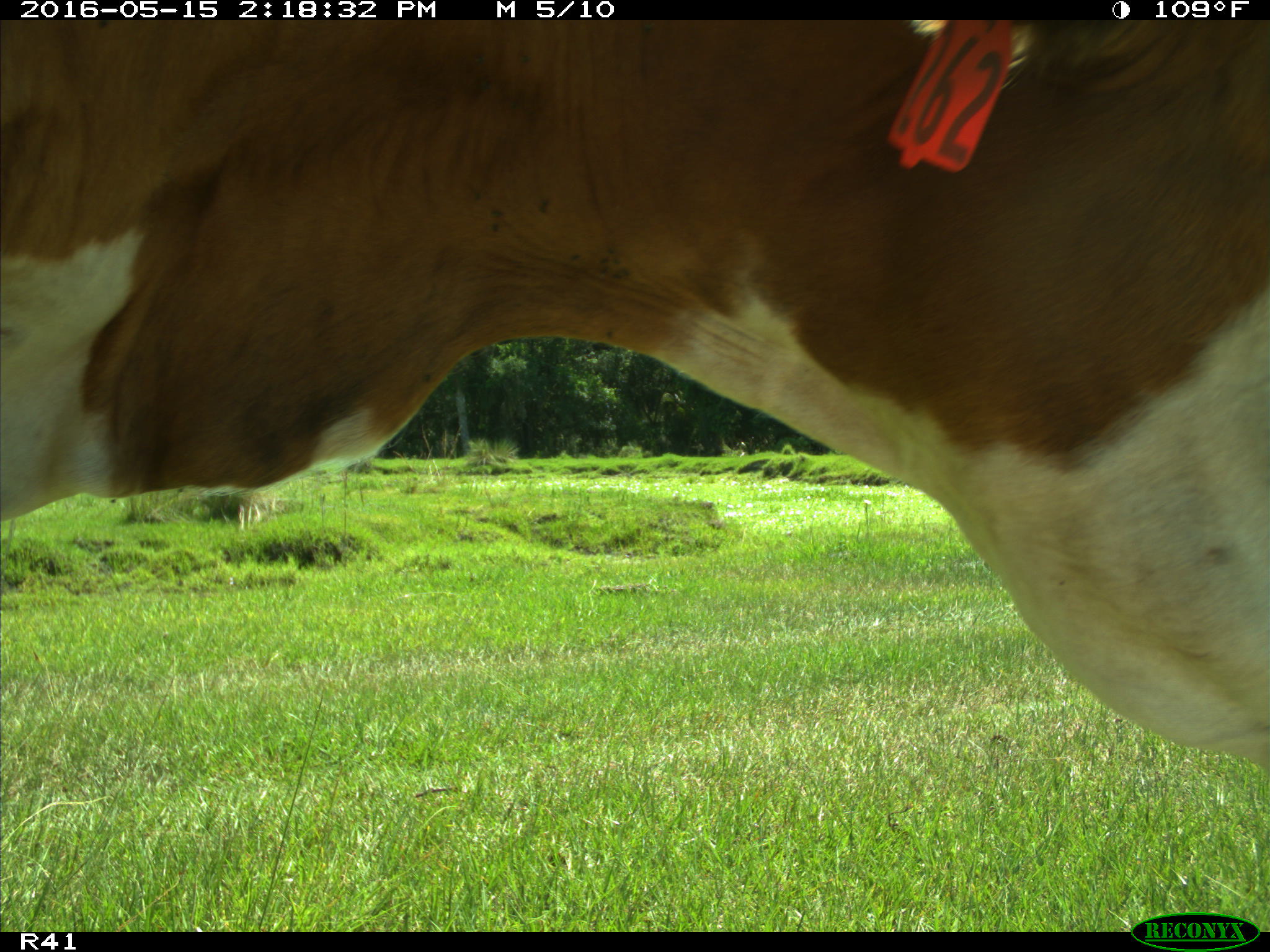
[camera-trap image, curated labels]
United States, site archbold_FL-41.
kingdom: Animalia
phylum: Chordata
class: Mammalia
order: Artiodactyla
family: Bovidae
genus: Bos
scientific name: Bos taurus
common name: domestic cow